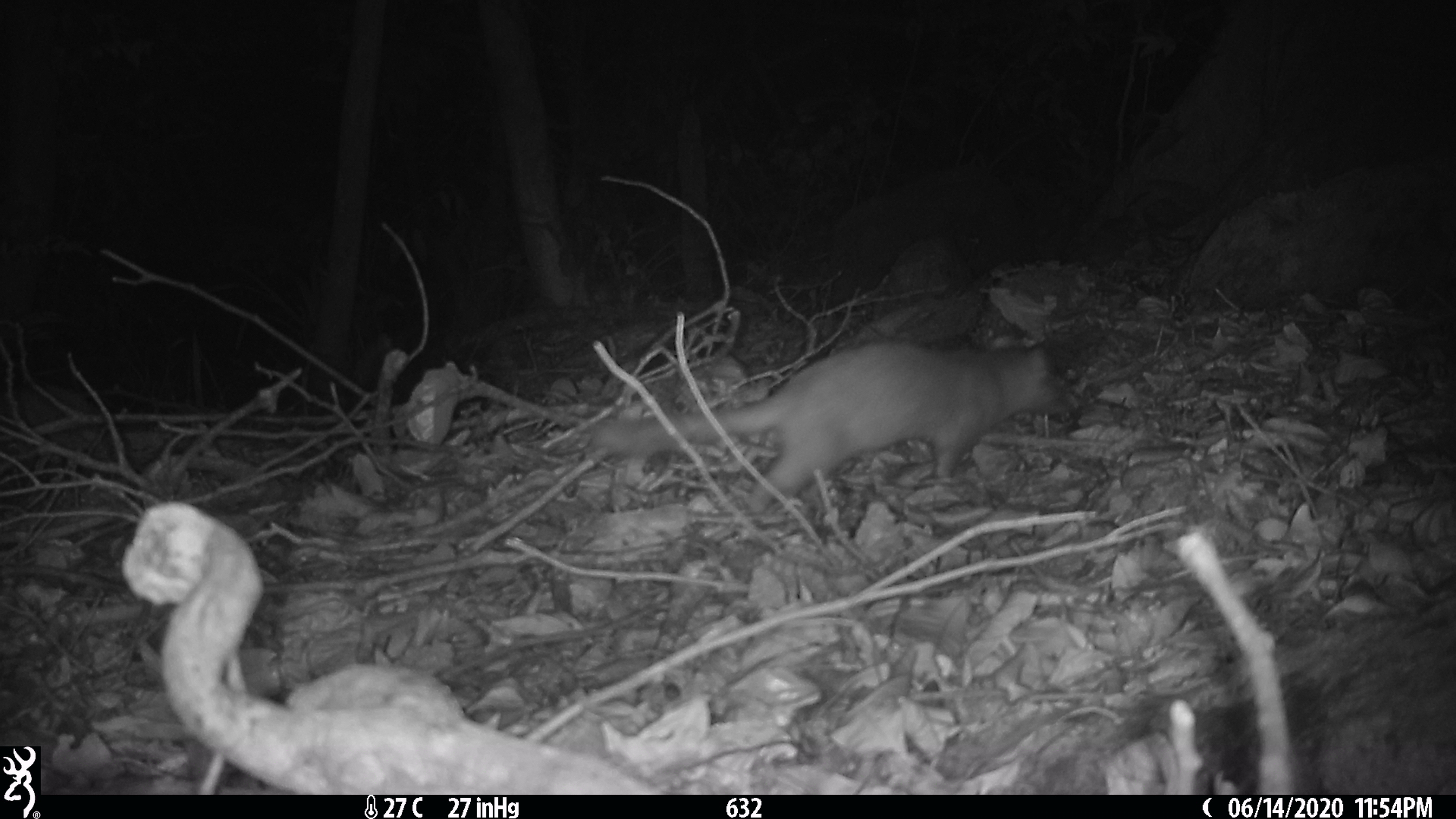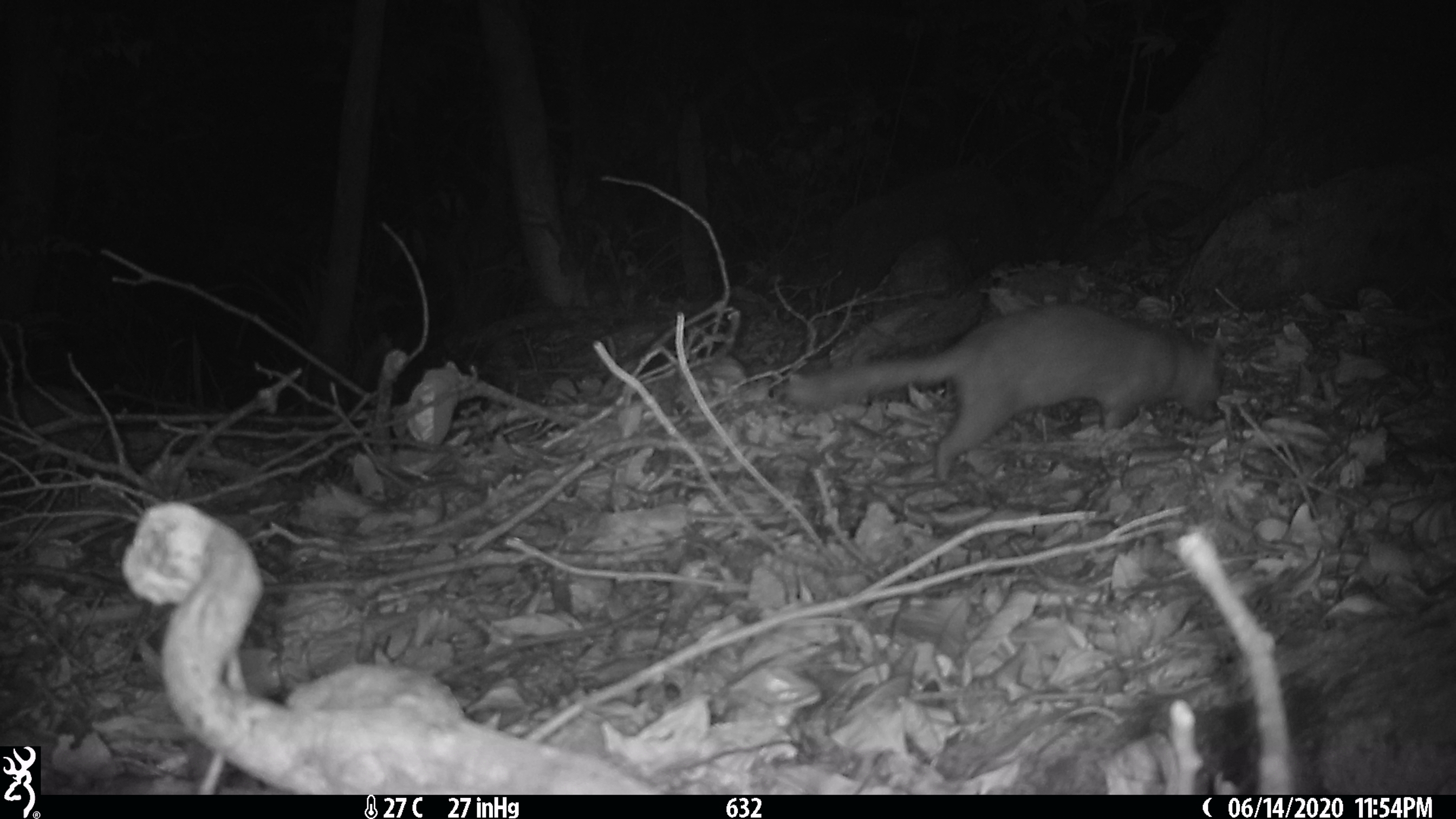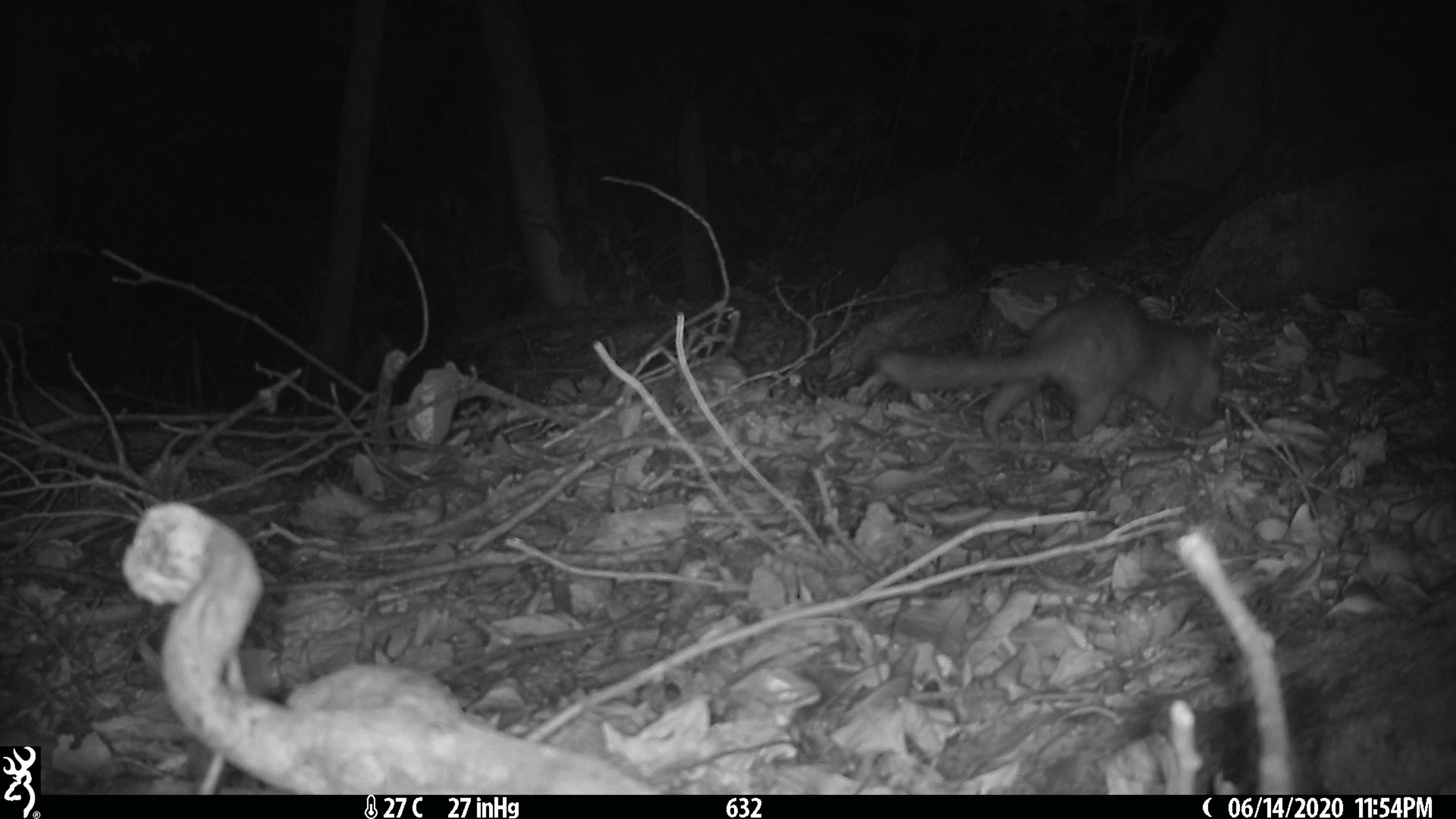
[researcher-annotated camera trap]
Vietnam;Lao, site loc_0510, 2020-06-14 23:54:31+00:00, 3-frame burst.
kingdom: Animalia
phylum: Chordata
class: Mammalia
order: Carnivora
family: Mustelidae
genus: Melogale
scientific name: Melogale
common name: ferret badger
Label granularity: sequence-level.